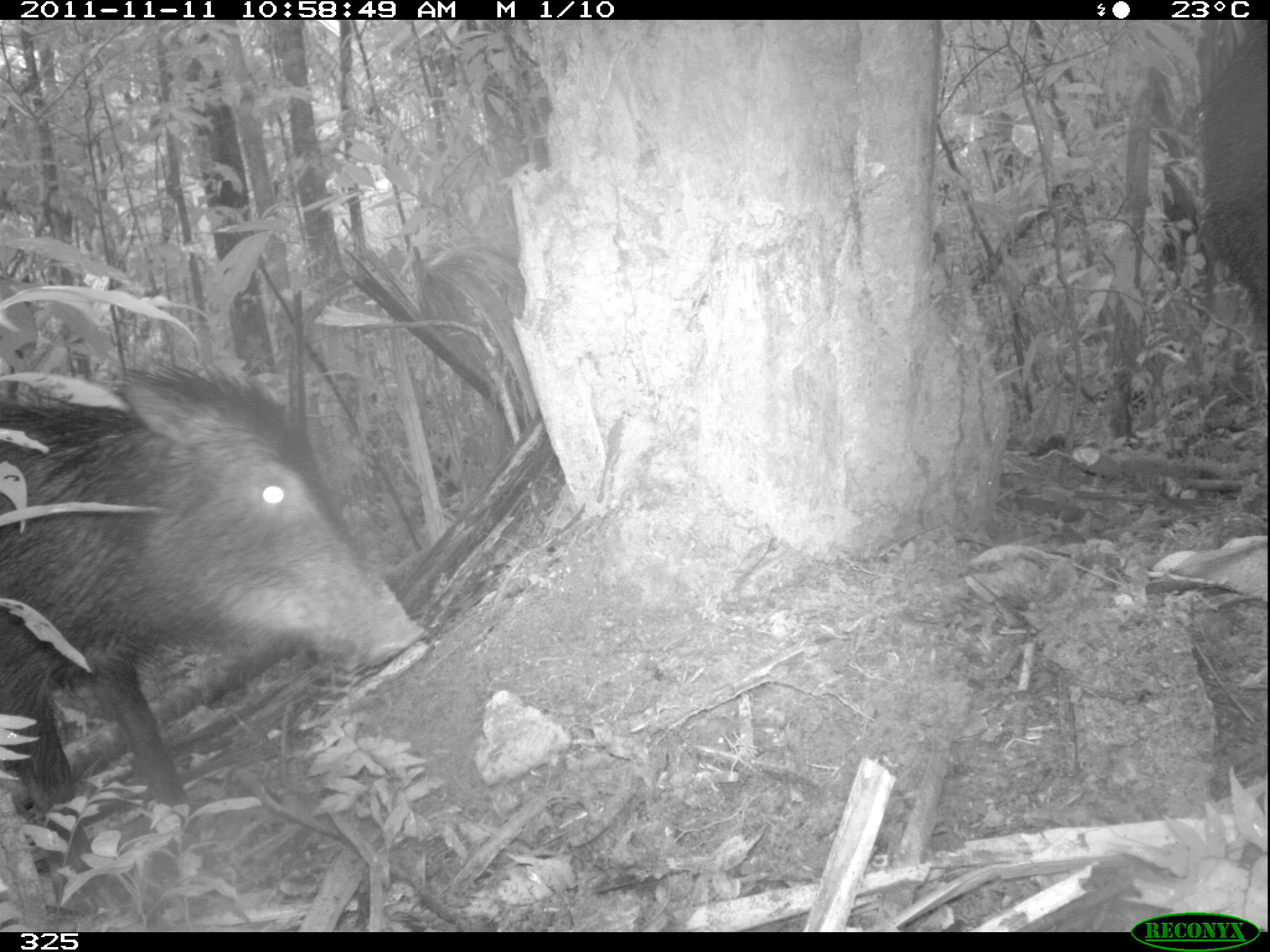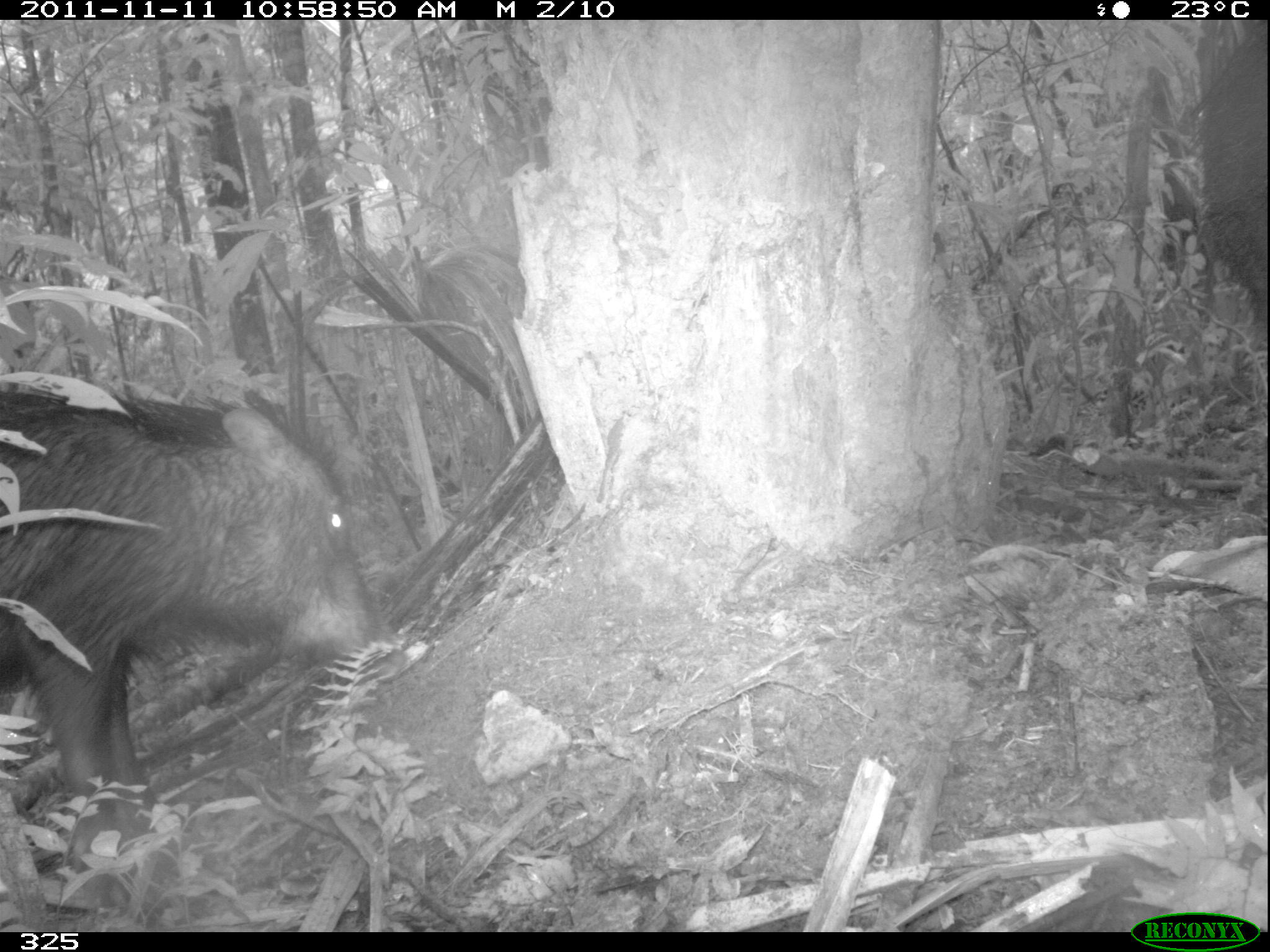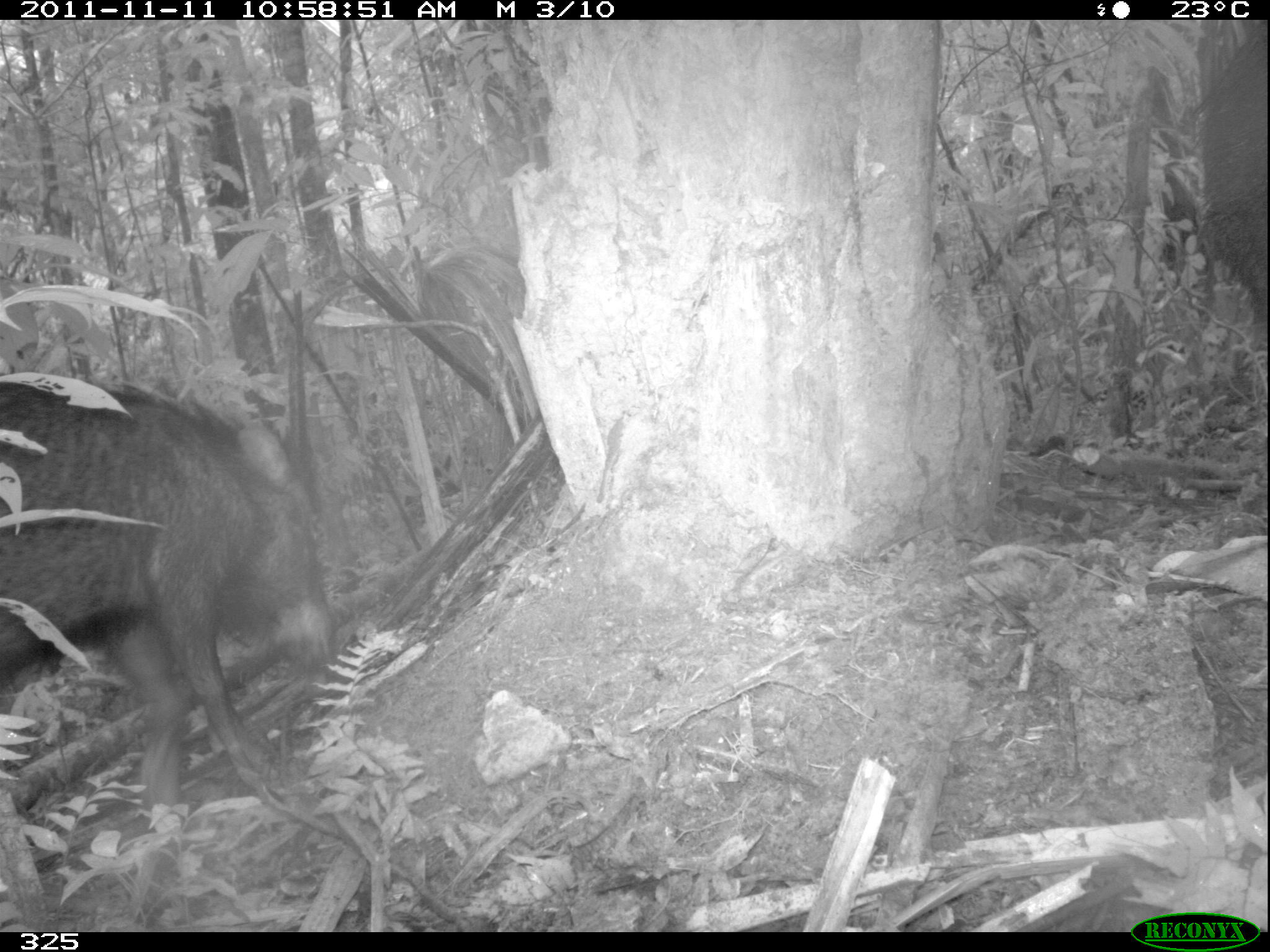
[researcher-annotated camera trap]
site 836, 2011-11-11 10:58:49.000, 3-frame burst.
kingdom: Animalia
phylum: Chordata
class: Mammalia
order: Artiodactyla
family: Tayassuidae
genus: Tayassu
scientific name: Tayassu pecari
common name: white-lipped peccary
Tayassu pecari (white-lipped peccary).